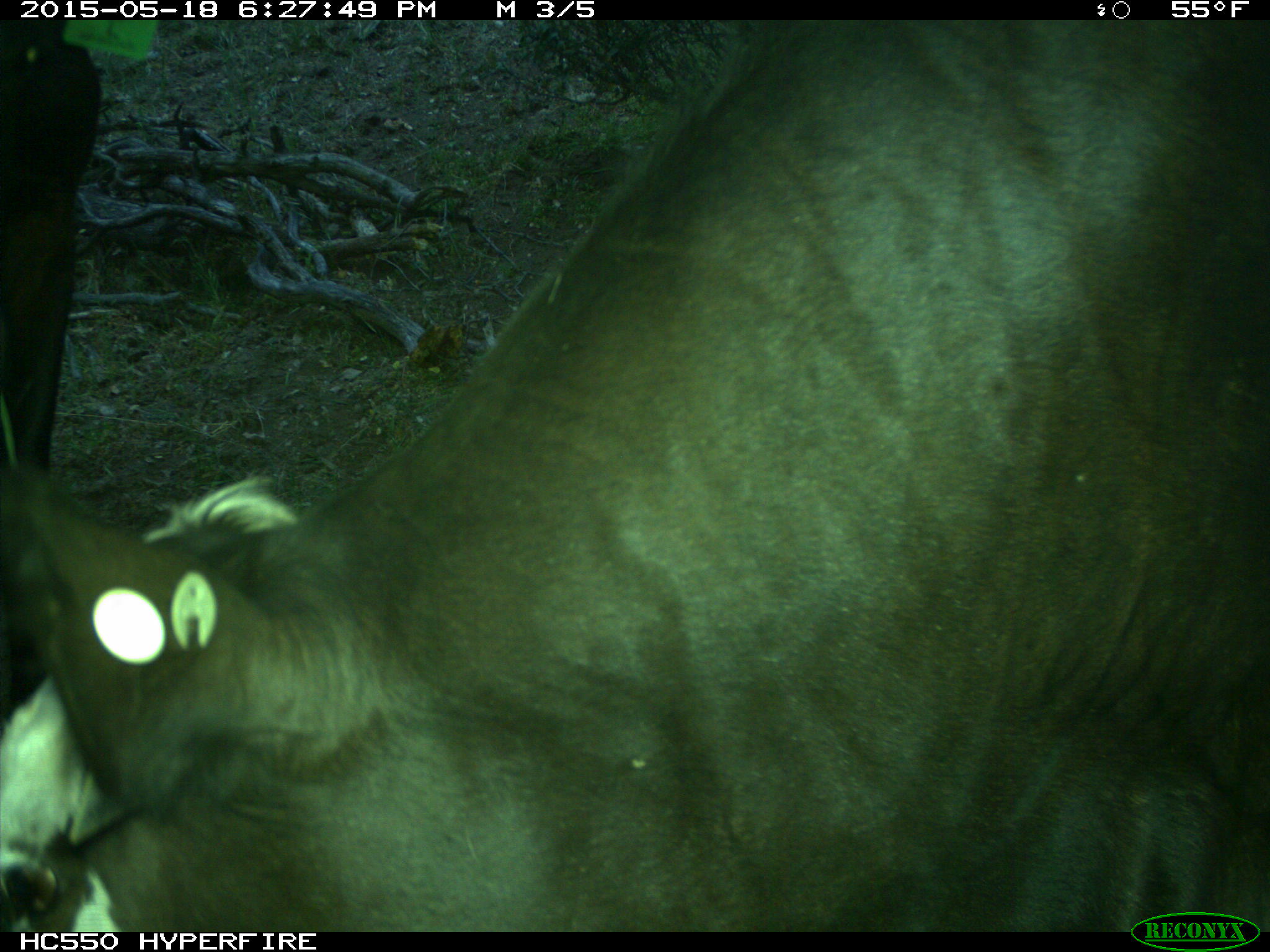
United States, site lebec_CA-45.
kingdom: Animalia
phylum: Chordata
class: Mammalia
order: Artiodactyla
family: Bovidae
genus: Bos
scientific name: Bos taurus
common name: domestic cow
Bos taurus (domestic cow).